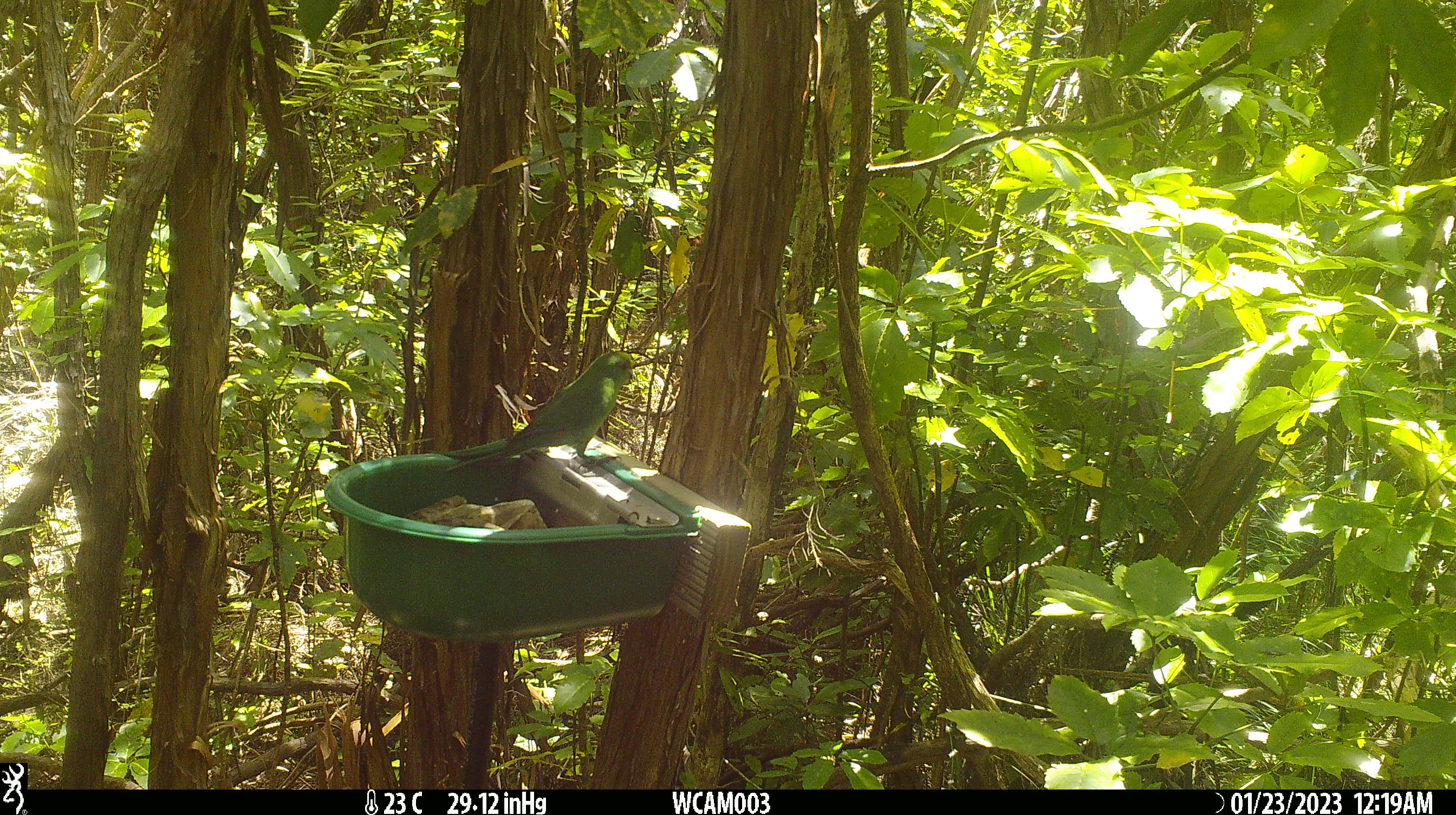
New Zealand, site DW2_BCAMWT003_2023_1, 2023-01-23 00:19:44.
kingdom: Animalia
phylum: Chordata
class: Aves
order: Psittaciformes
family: Psittaculidae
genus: Cyanoramphus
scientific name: Cyanoramphus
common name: parakeet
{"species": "parakeet (Cyanoramphus)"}